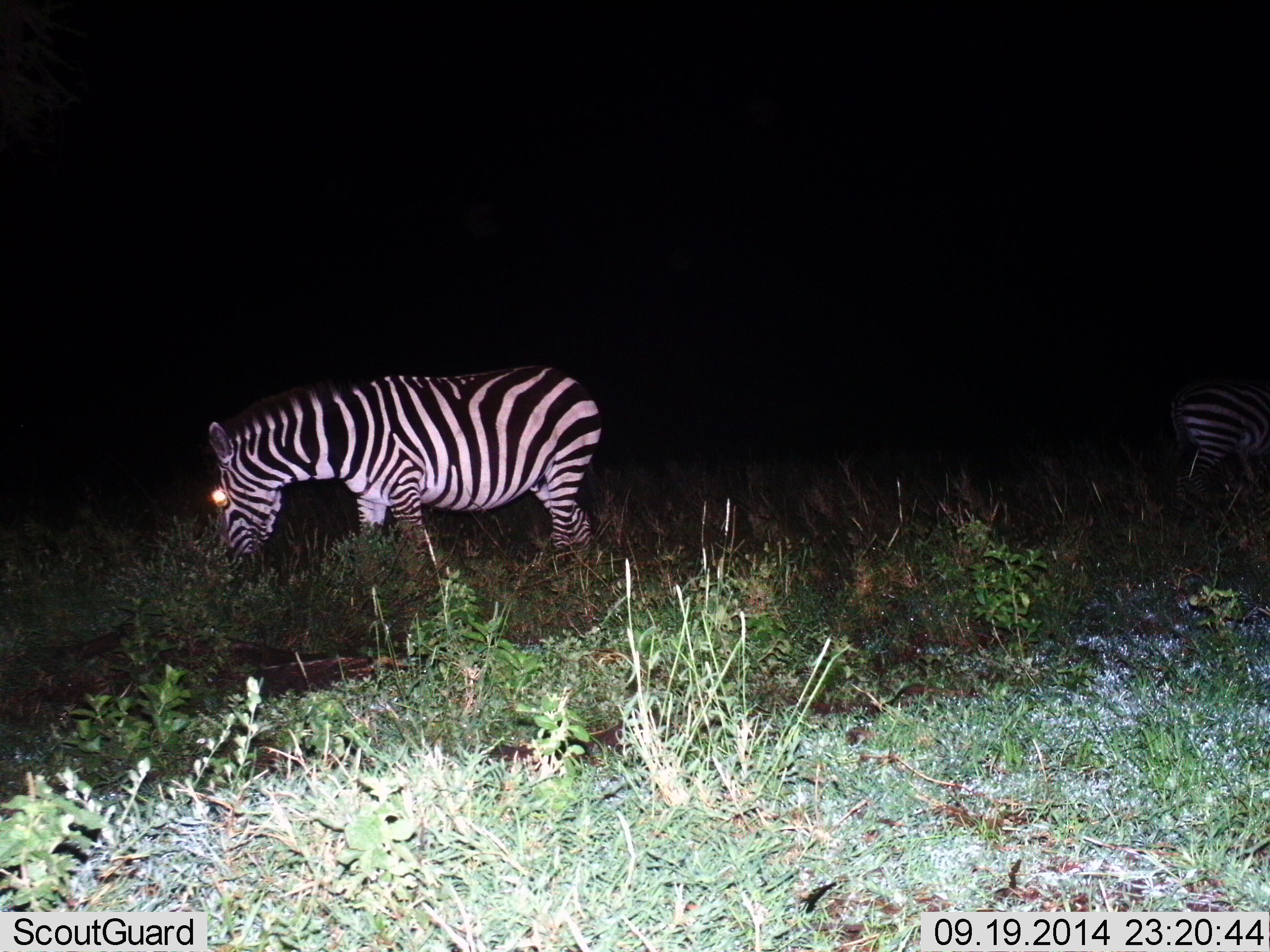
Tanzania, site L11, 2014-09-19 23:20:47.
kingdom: Animalia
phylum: Chordata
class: Mammalia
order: Perissodactyla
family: Equidae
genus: Equus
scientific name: Equus quagga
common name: plains zebra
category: zebra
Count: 2.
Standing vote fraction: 60%.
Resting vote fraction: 0%.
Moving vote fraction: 0%.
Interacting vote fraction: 0%.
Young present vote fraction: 0%.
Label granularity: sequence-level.